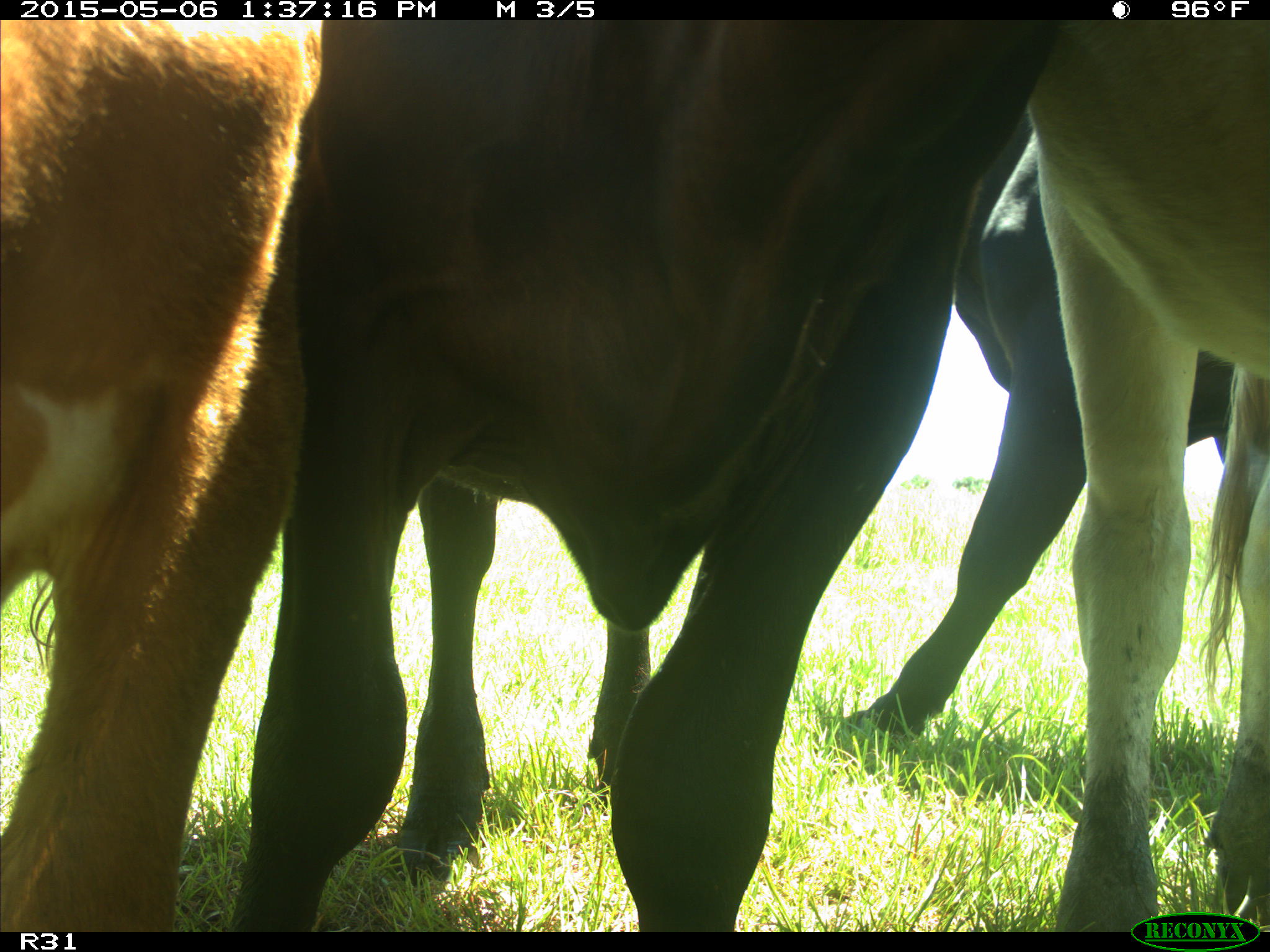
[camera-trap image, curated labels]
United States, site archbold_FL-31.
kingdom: Animalia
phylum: Chordata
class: Mammalia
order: Artiodactyla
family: Bovidae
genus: Bos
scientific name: Bos taurus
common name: domestic cow